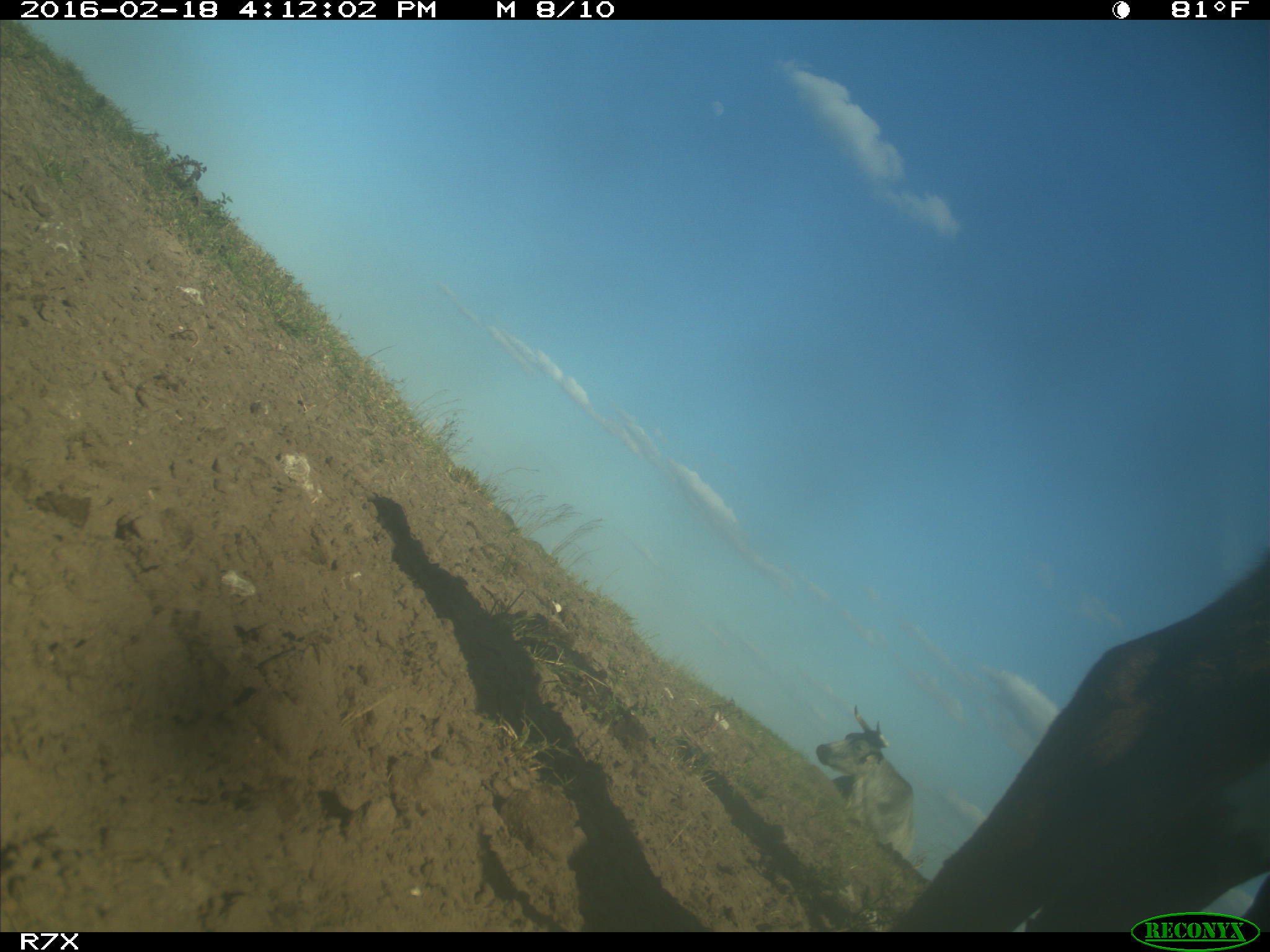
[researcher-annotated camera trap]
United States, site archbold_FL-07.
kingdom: Animalia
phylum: Chordata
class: Mammalia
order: Artiodactyla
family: Bovidae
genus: Bos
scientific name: Bos taurus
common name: domestic cow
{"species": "Bos taurus (domestic cow)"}